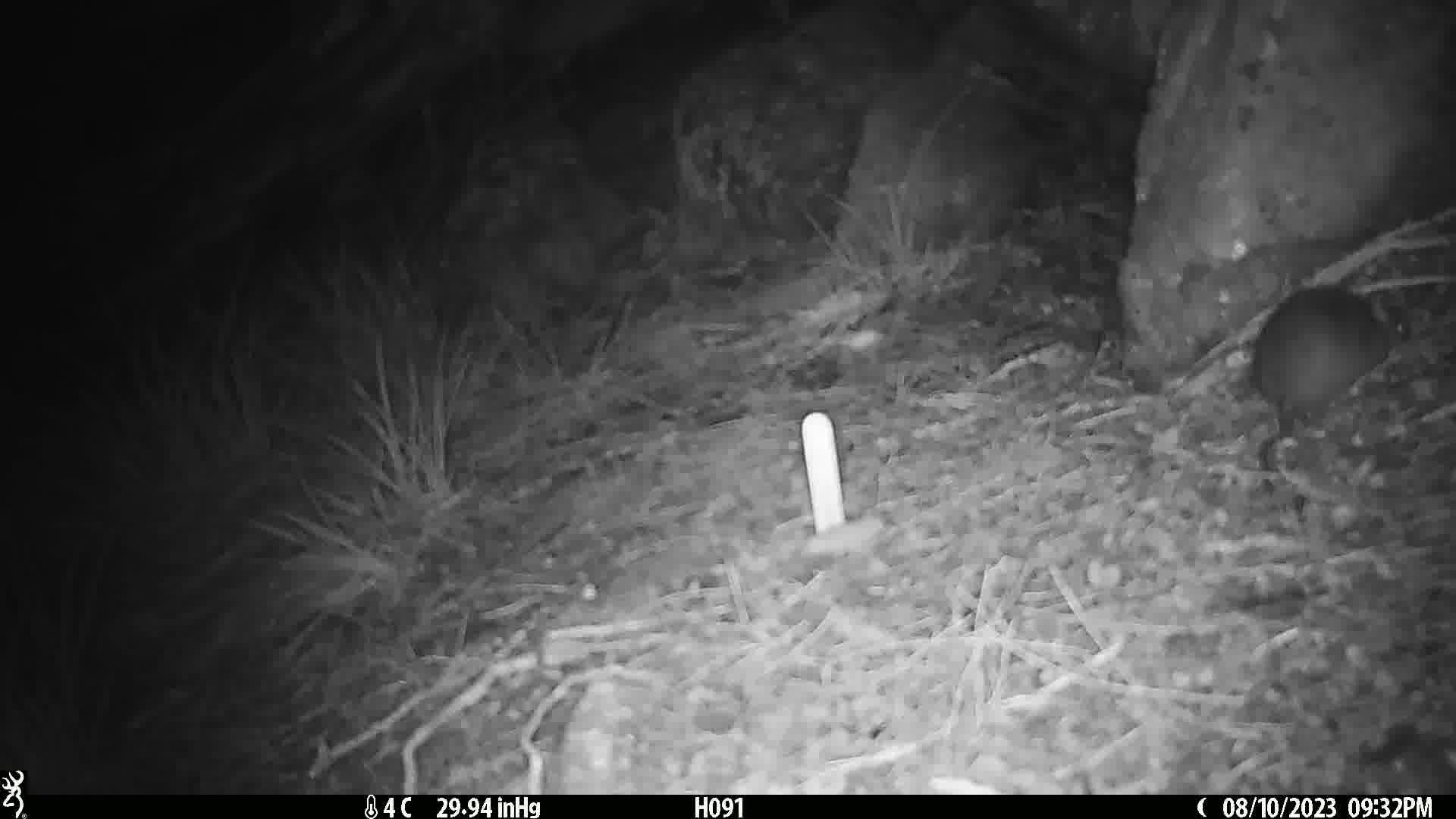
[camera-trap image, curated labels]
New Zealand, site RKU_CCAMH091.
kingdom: Animalia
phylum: Chordata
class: Mammalia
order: Rodentia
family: Muridae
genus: Rattus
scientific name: Rattus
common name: rat